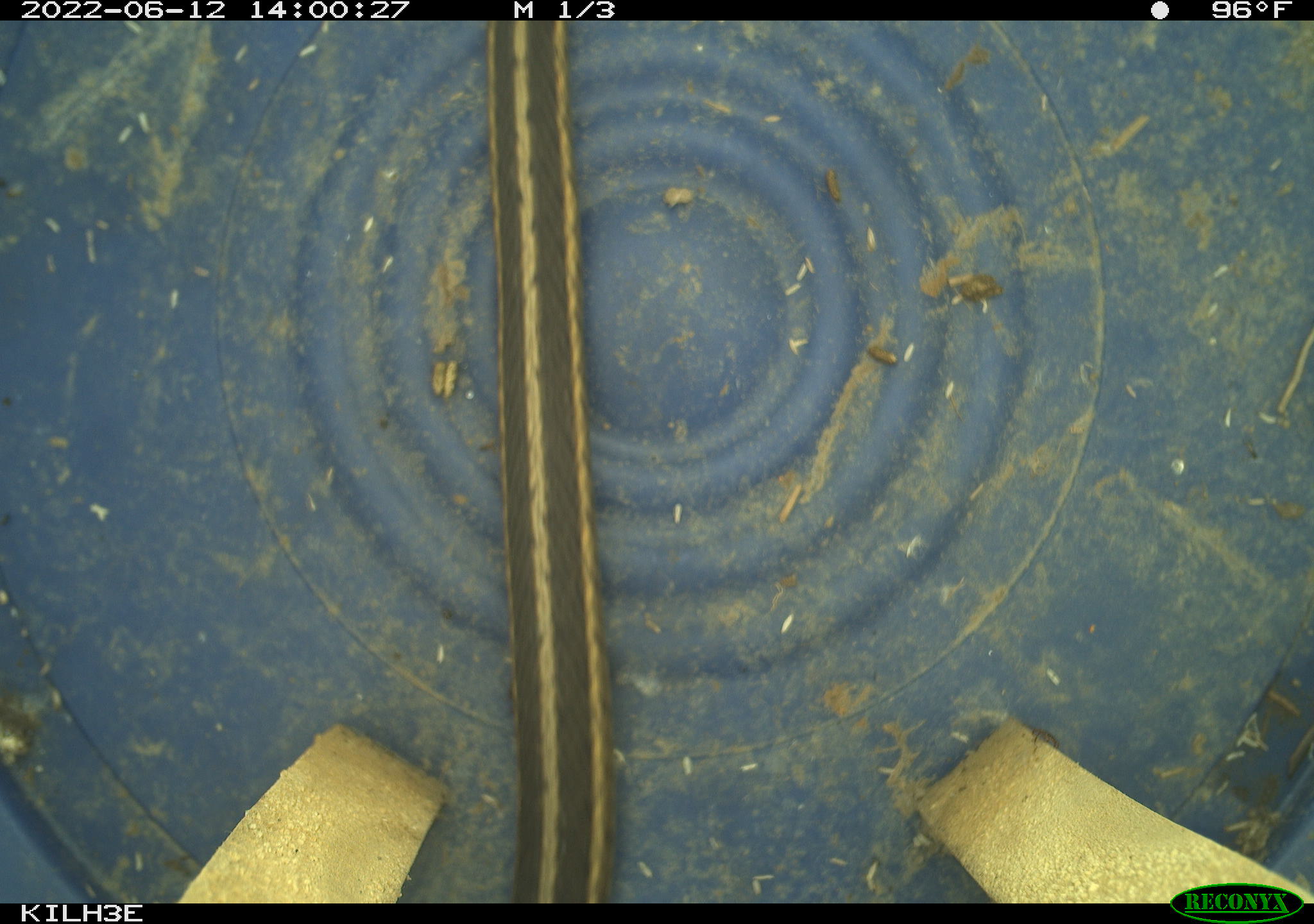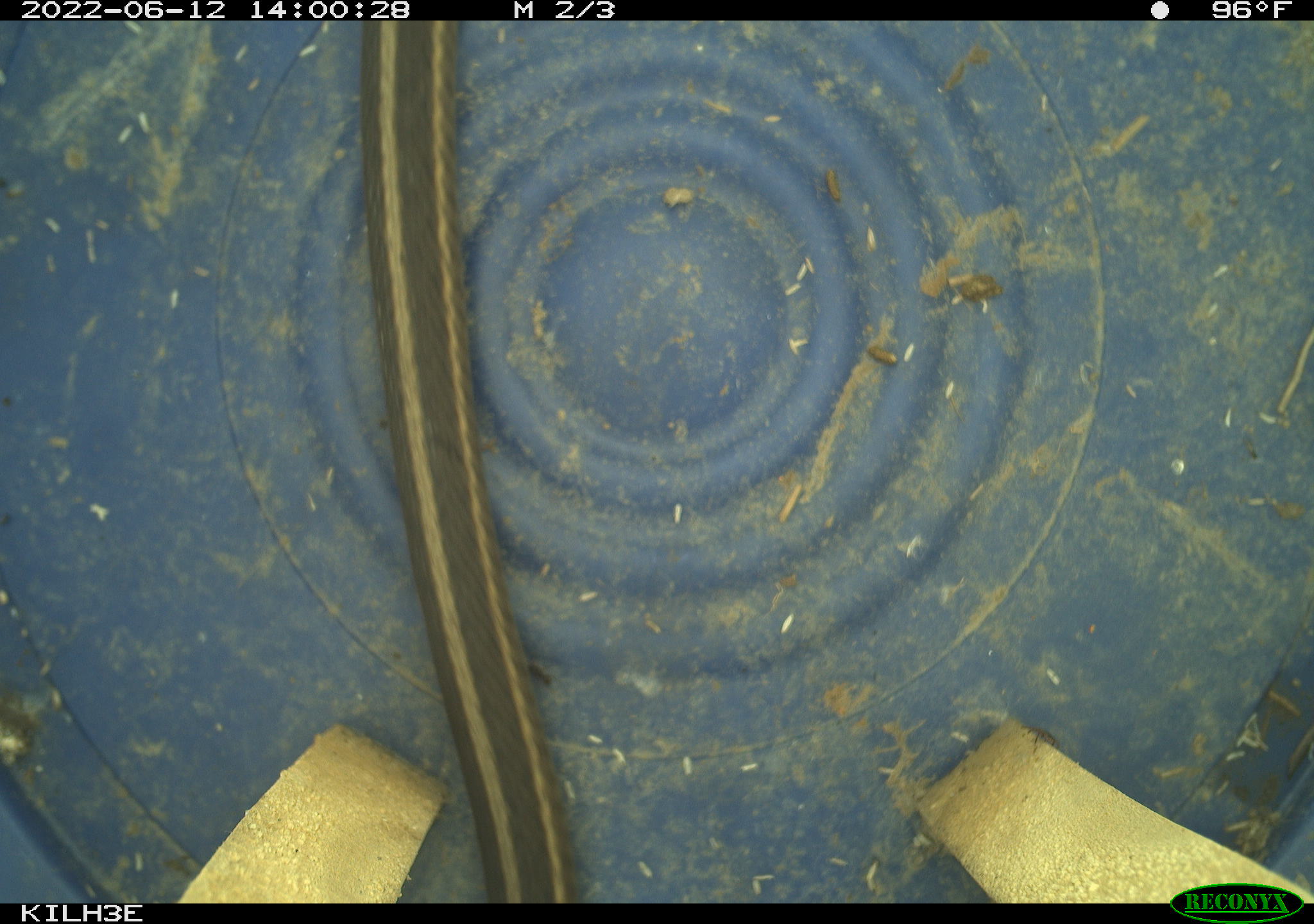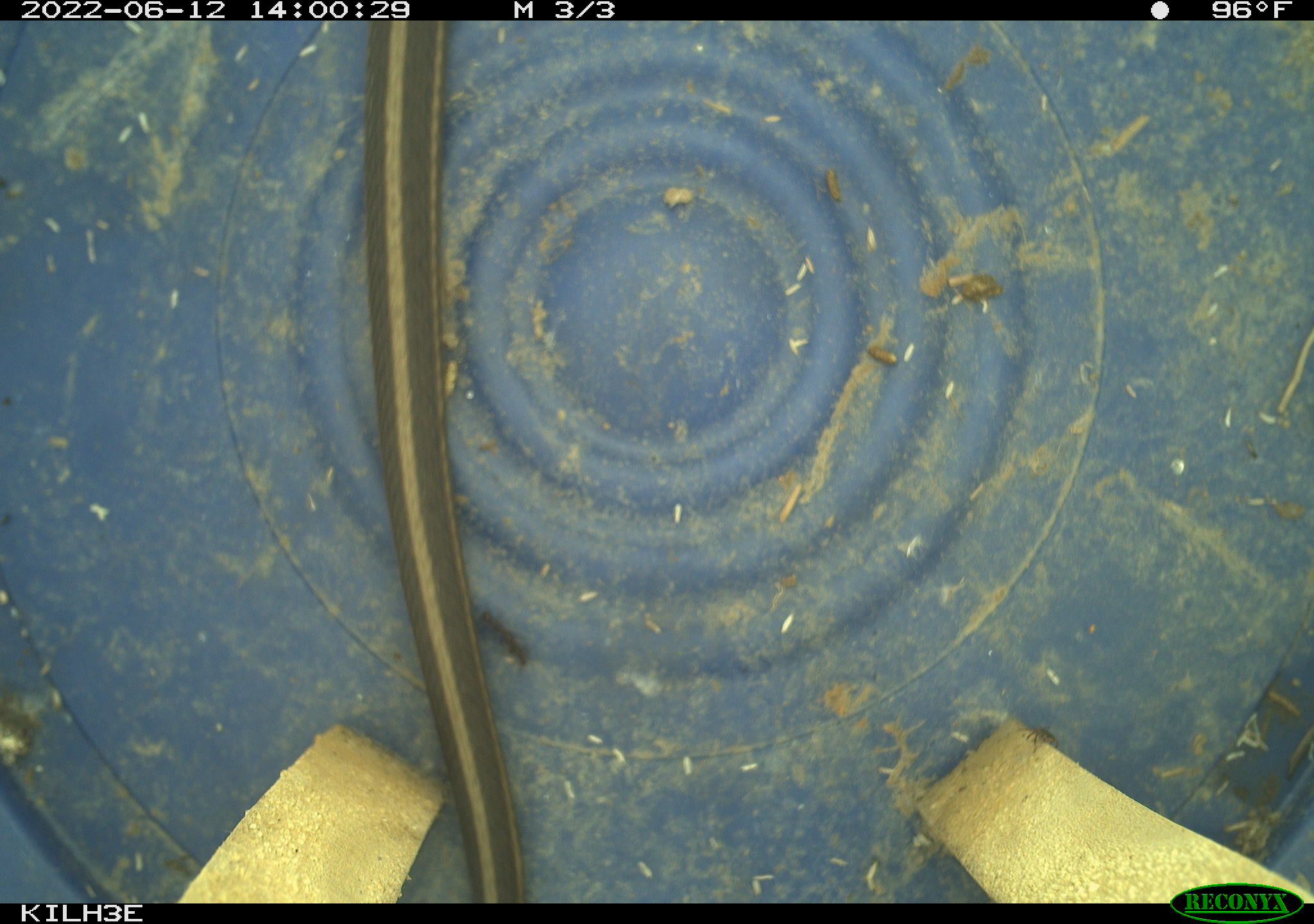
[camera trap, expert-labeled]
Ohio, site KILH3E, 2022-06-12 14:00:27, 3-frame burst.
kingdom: Animalia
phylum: Chordata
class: Reptilia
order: Squamata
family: Colubridae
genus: Thamnophis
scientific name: Thamnophis sirtalis sirtalis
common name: eastern gartersnake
Eastern gartersnake (Thamnophis sirtalis sirtalis).